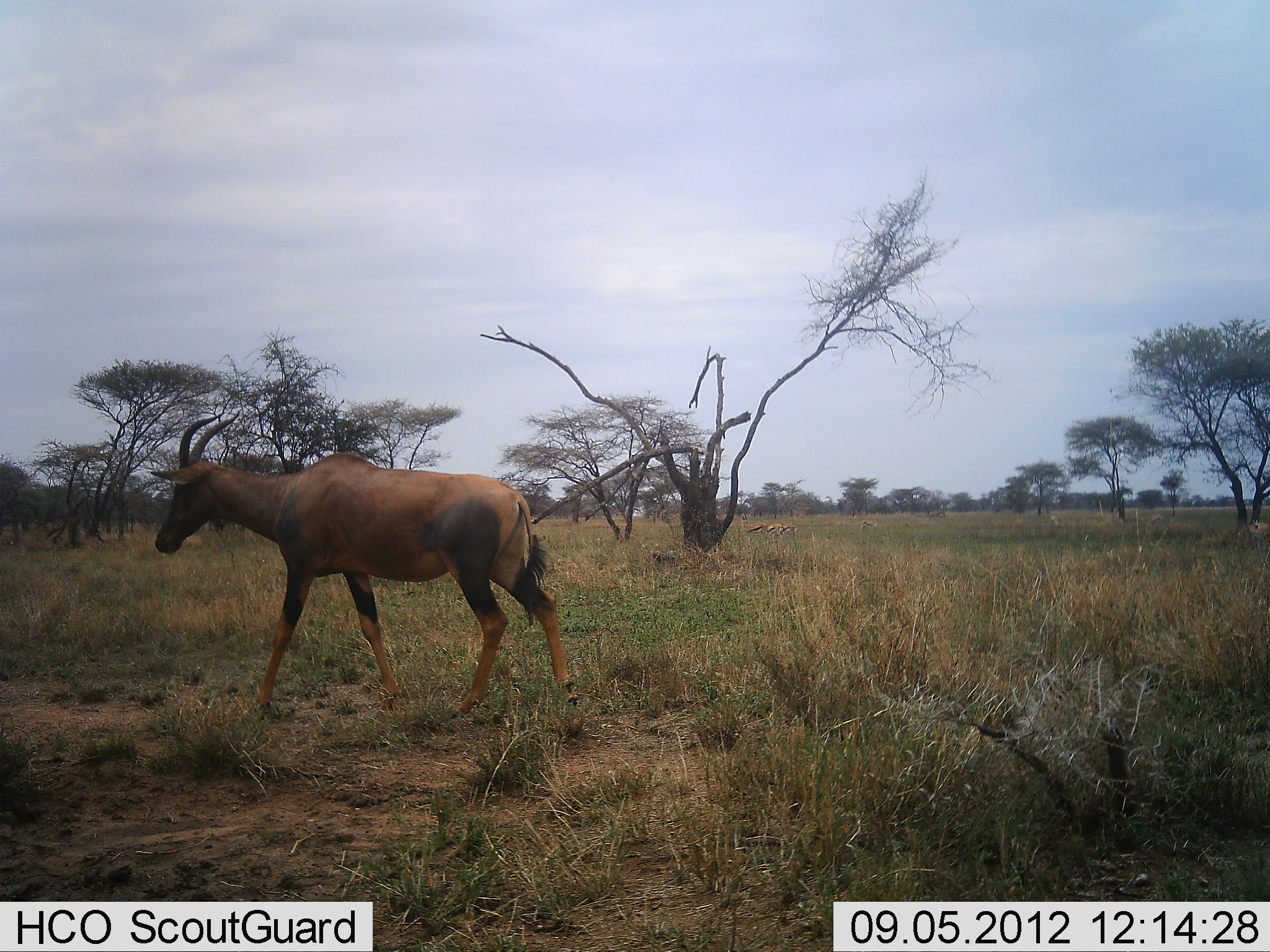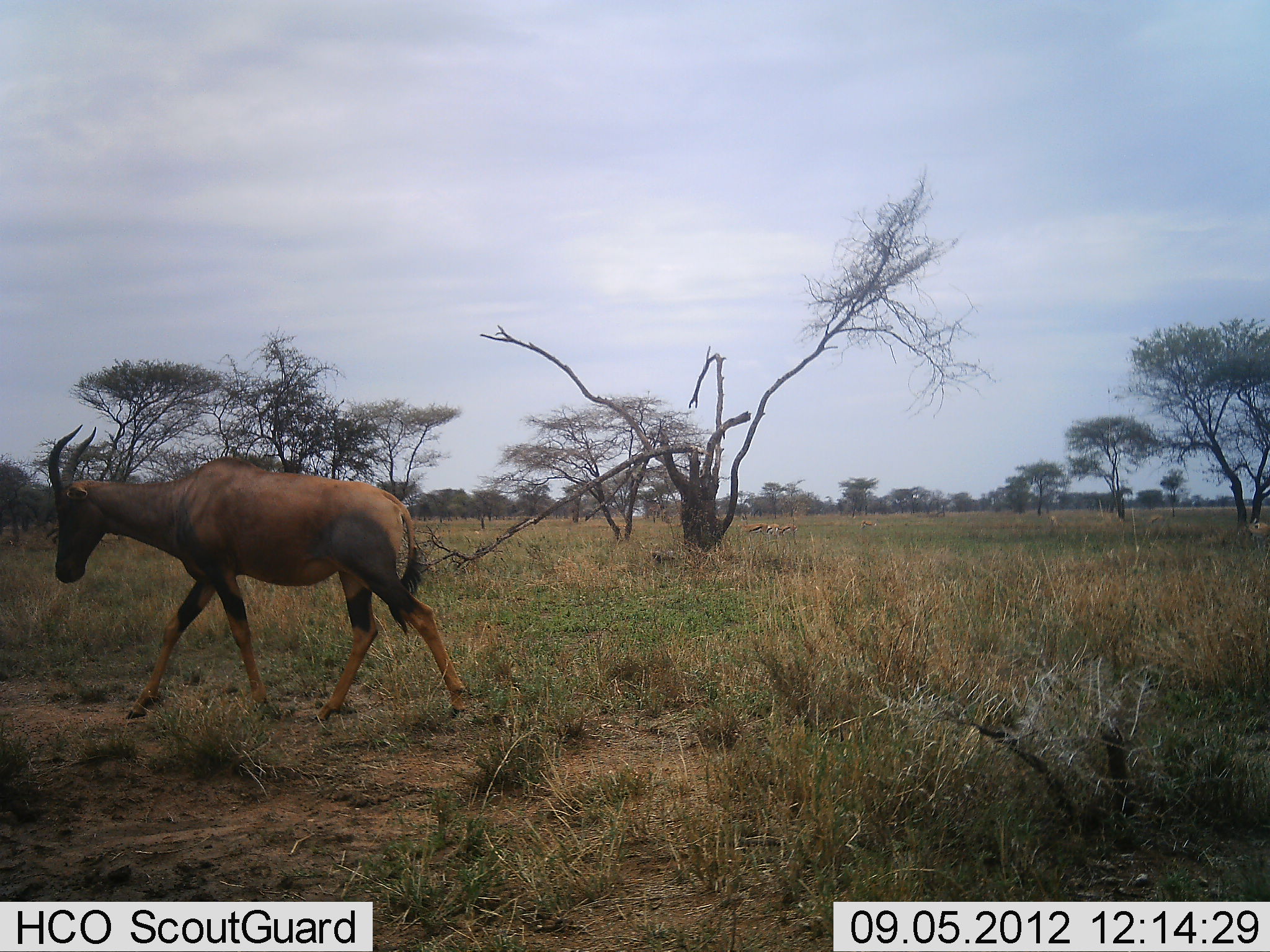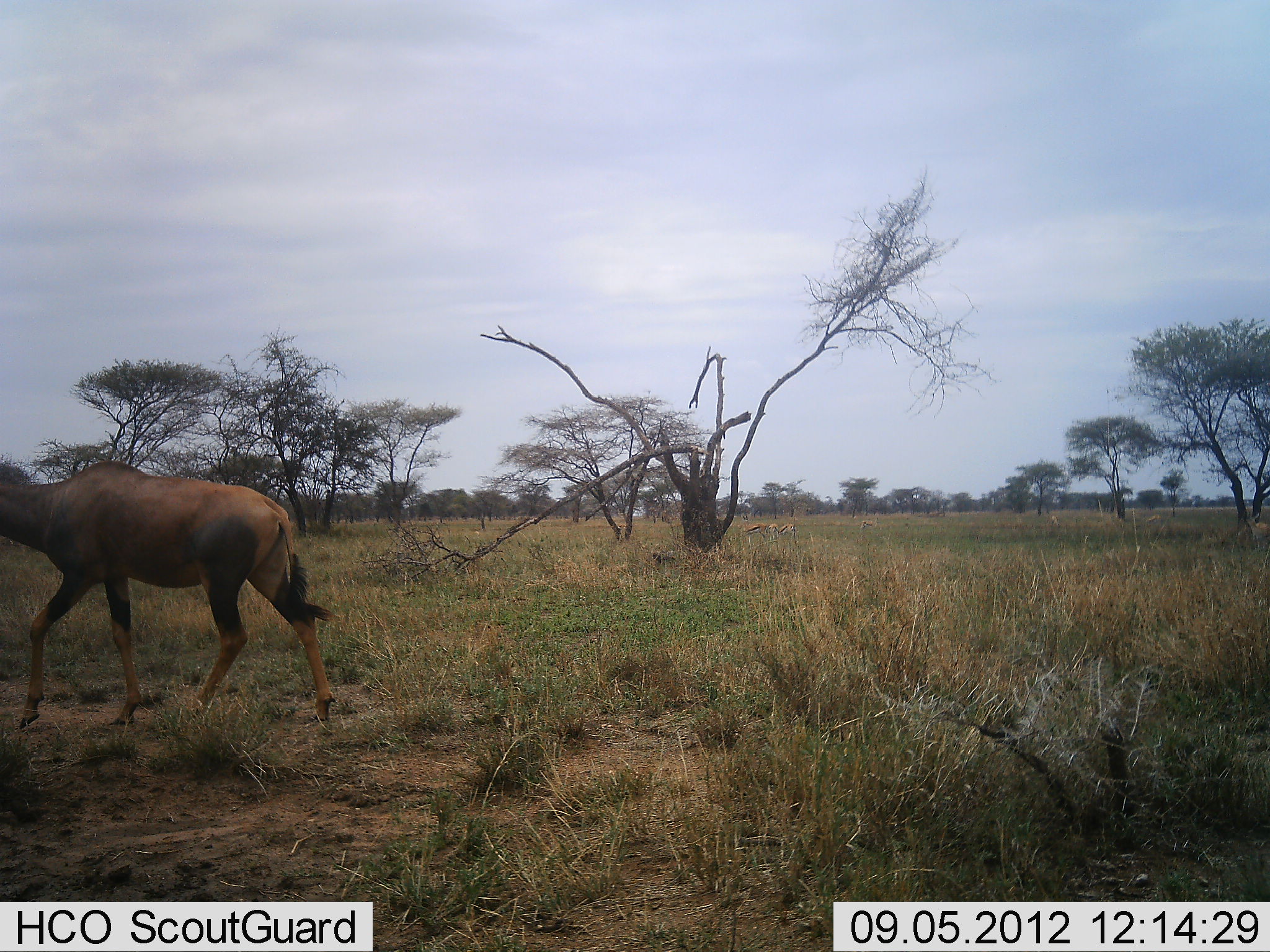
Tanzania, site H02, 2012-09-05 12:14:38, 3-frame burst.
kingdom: Animalia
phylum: Chordata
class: Mammalia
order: Artiodactyla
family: Bovidae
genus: Damaliscus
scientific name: Damaliscus lunatus jimela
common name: topi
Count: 1.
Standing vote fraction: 8%.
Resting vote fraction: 0%.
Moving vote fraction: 92%.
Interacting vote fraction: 0%.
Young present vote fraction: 0%.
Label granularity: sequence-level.